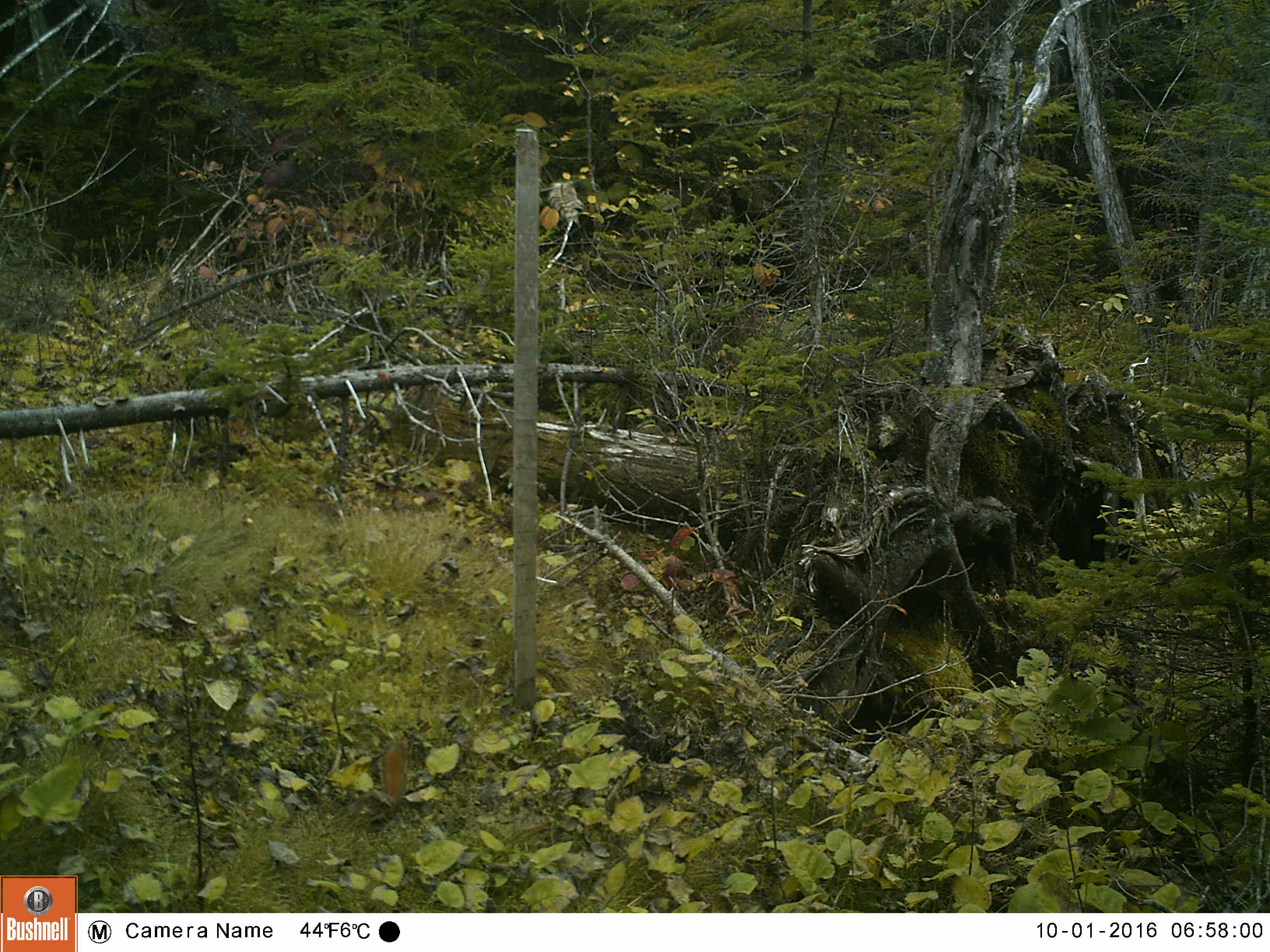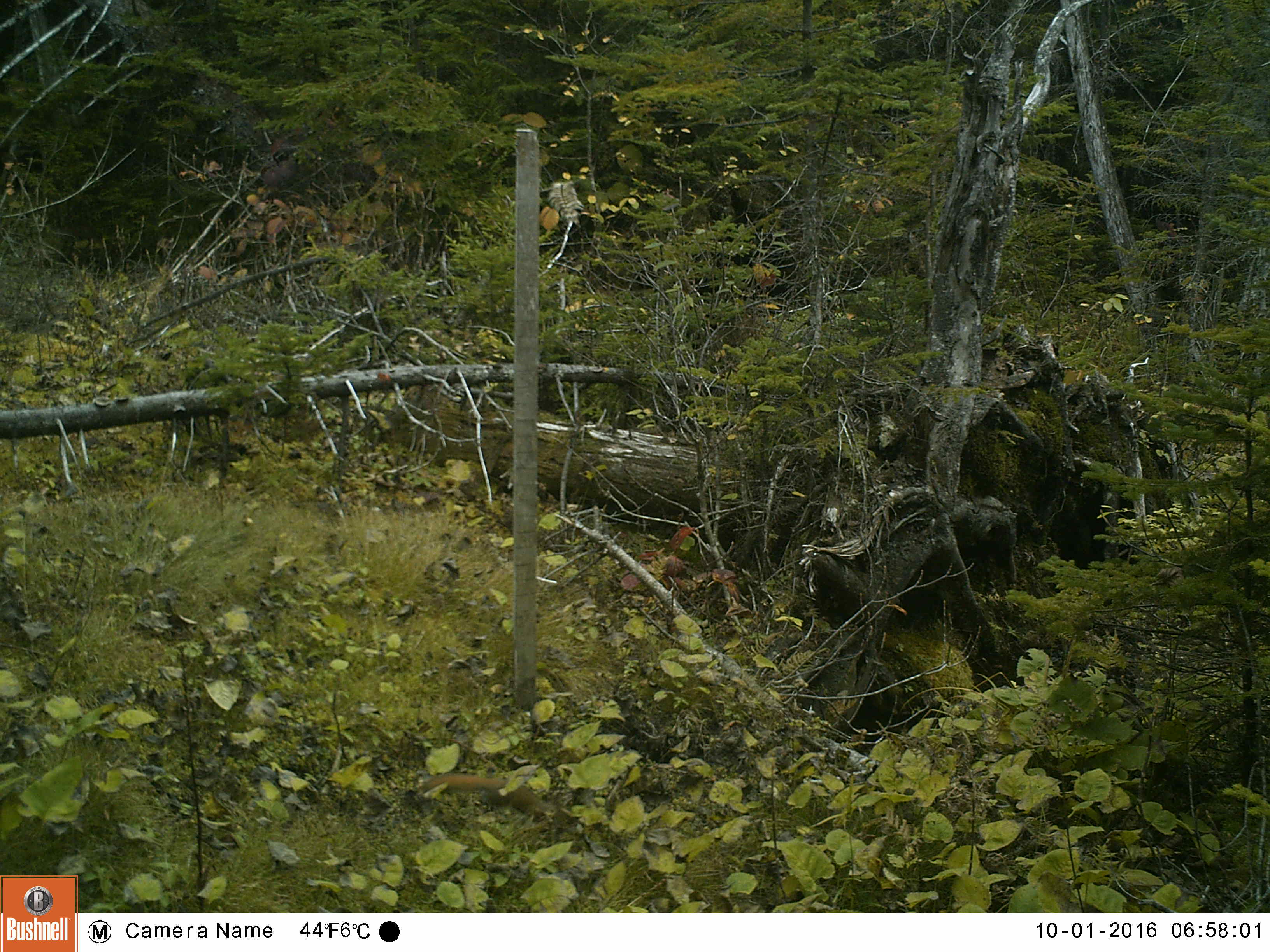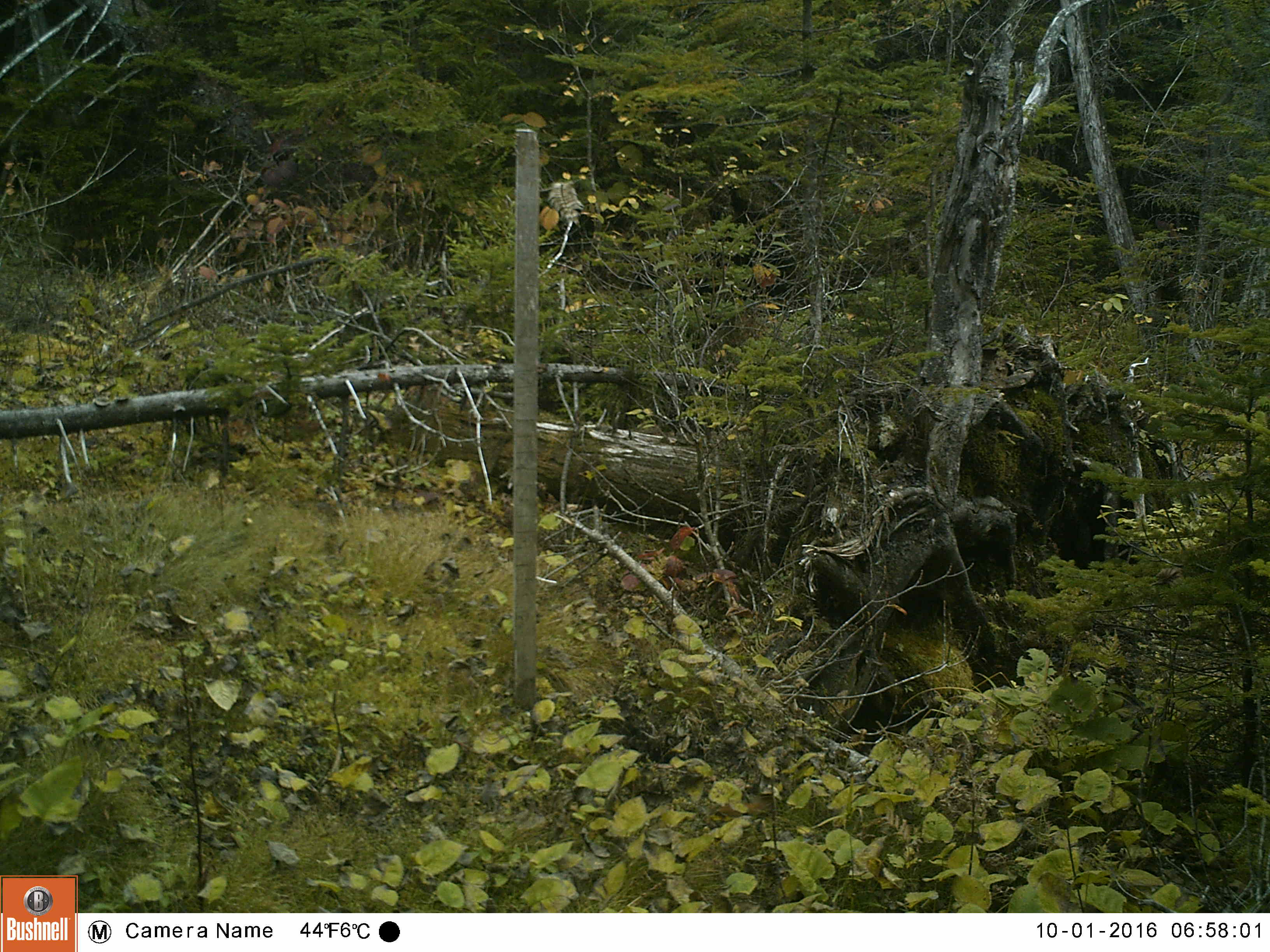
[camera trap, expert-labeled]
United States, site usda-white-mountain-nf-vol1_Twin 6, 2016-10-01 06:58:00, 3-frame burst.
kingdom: Animalia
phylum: Chordata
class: Mammalia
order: Rodentia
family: Sciuridae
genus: Tamiasciurus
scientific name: Tamiasciurus hudsonicus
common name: red squirrel